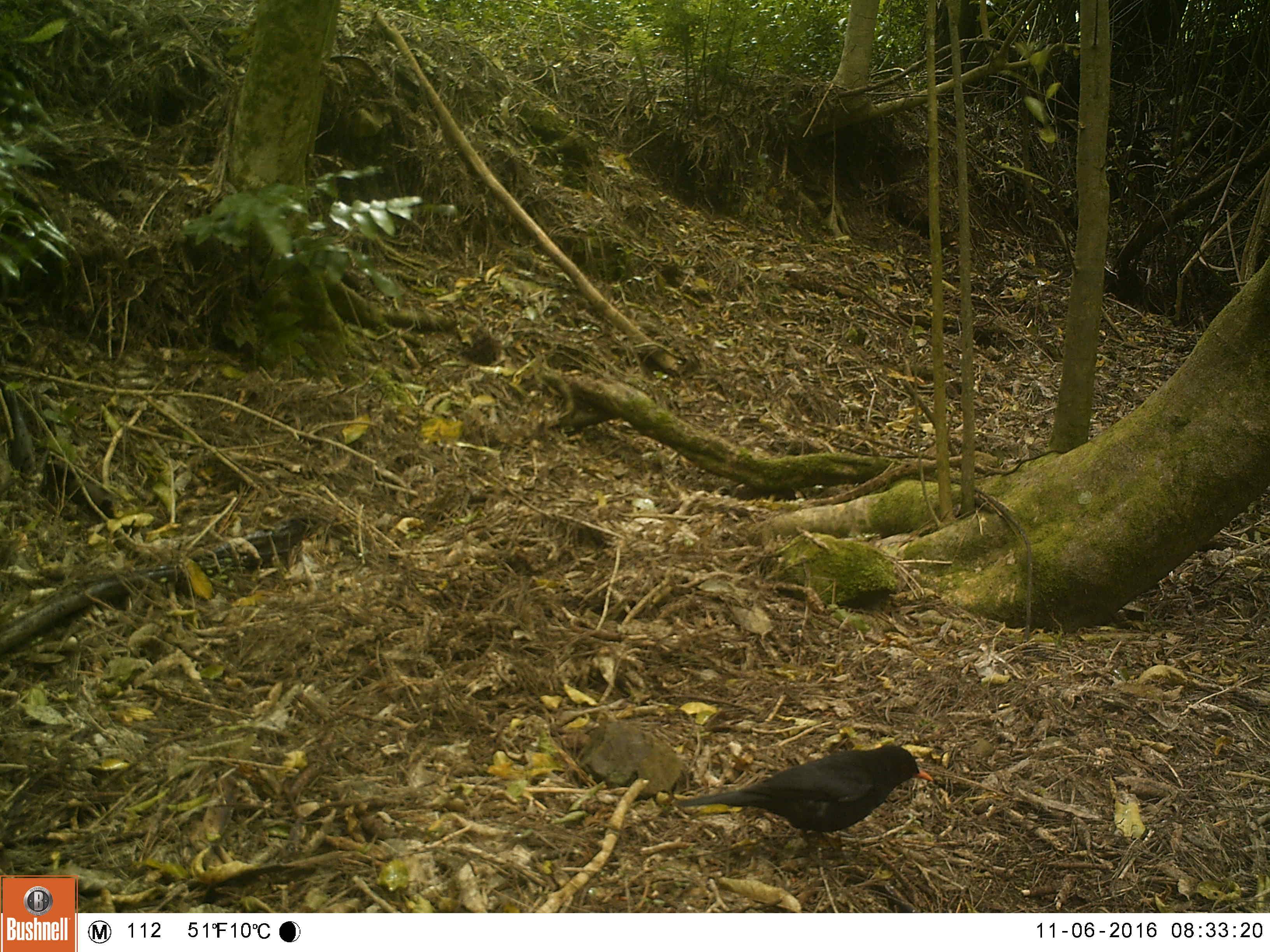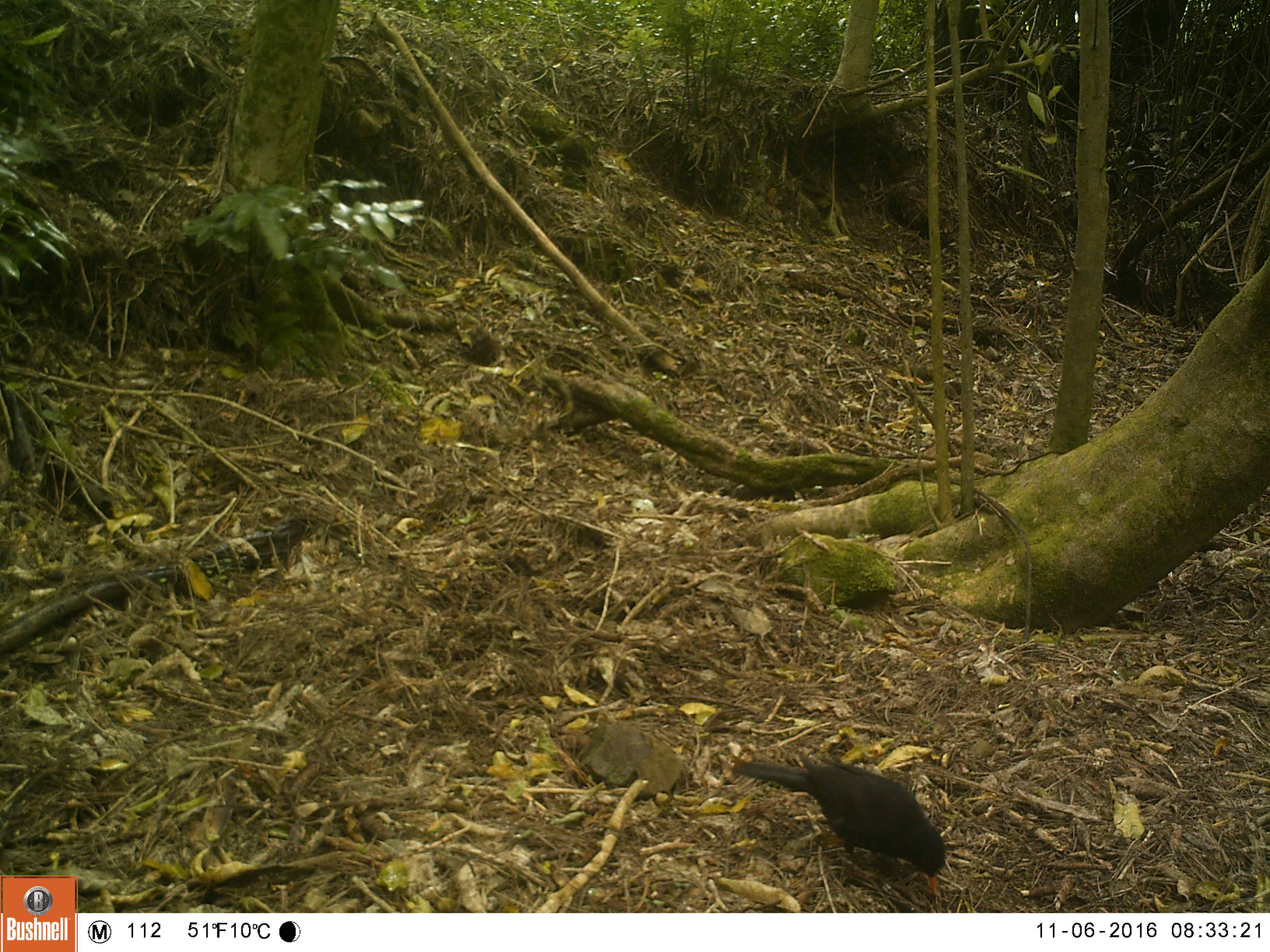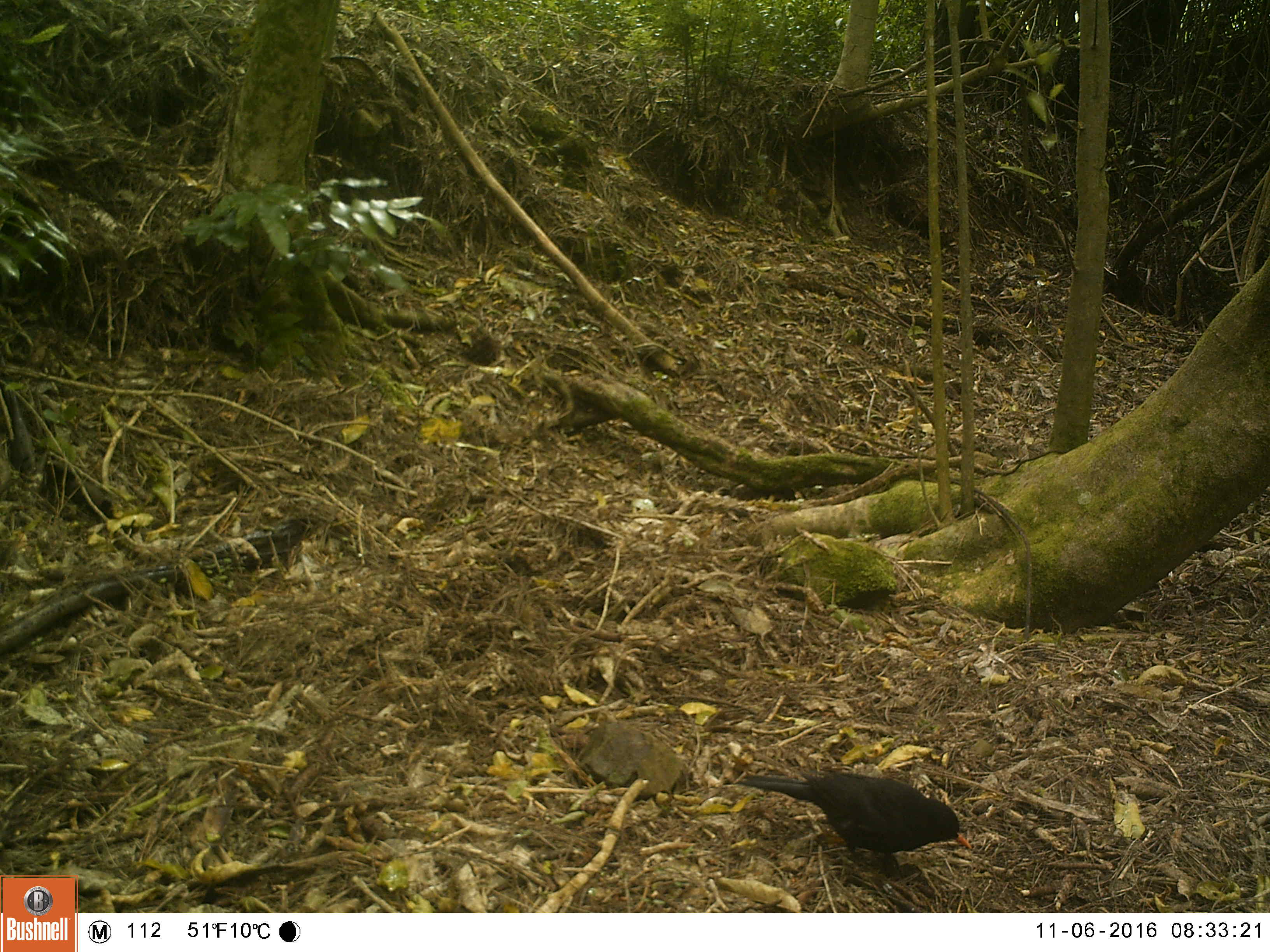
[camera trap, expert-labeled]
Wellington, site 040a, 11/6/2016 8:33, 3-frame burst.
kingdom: Animalia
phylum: Chordata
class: Aves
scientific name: Aves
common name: bird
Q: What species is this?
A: Bird (Aves).